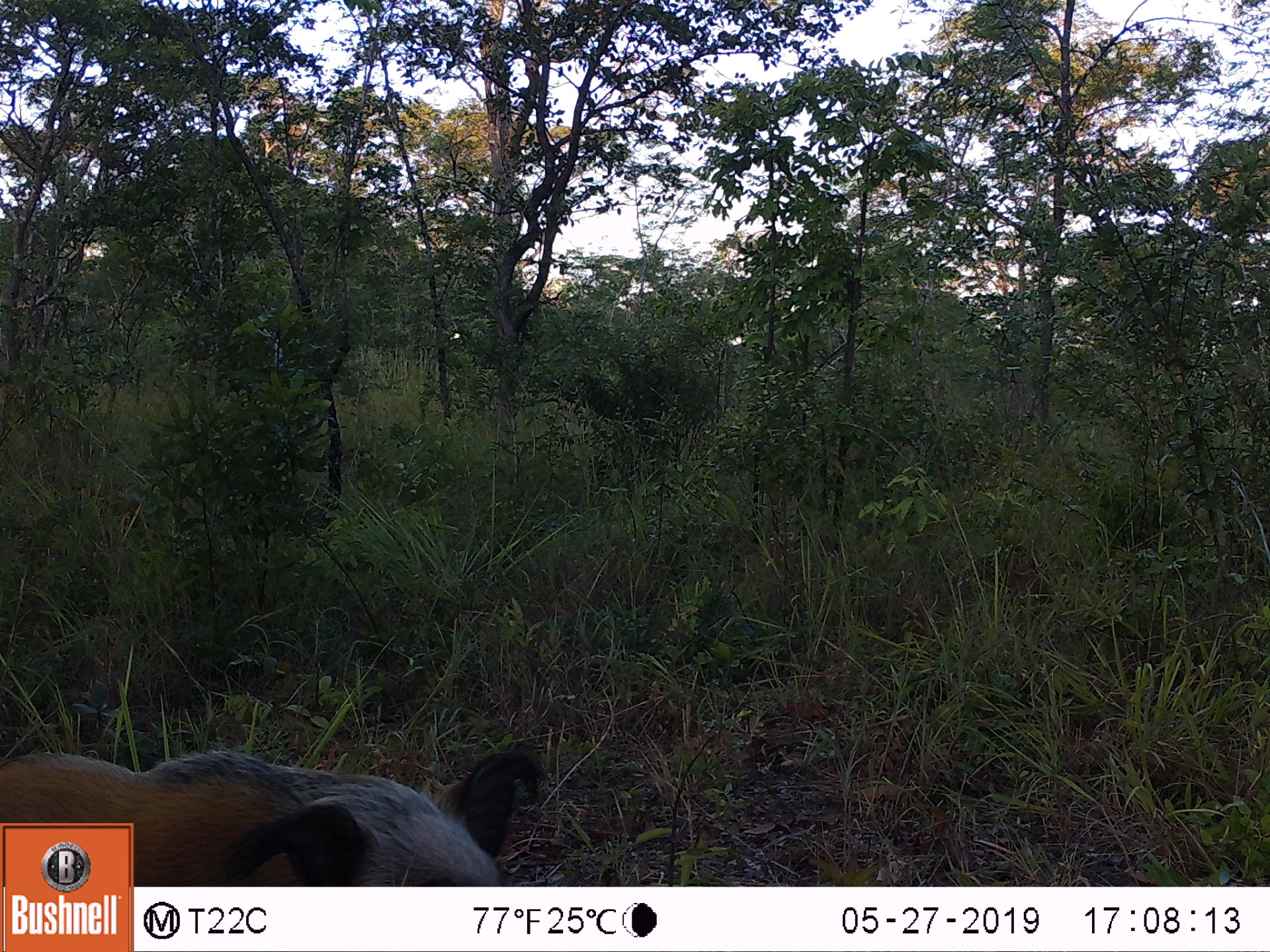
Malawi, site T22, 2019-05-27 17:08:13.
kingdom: Animalia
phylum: Chordata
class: Mammalia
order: Artiodactyla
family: Suidae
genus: Potamochoerus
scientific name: Potamochoerus larvatus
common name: bushpig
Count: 1.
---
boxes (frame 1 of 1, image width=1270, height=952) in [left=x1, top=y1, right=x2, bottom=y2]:
bushpig: [left=136, top=745, right=550, bottom=885]